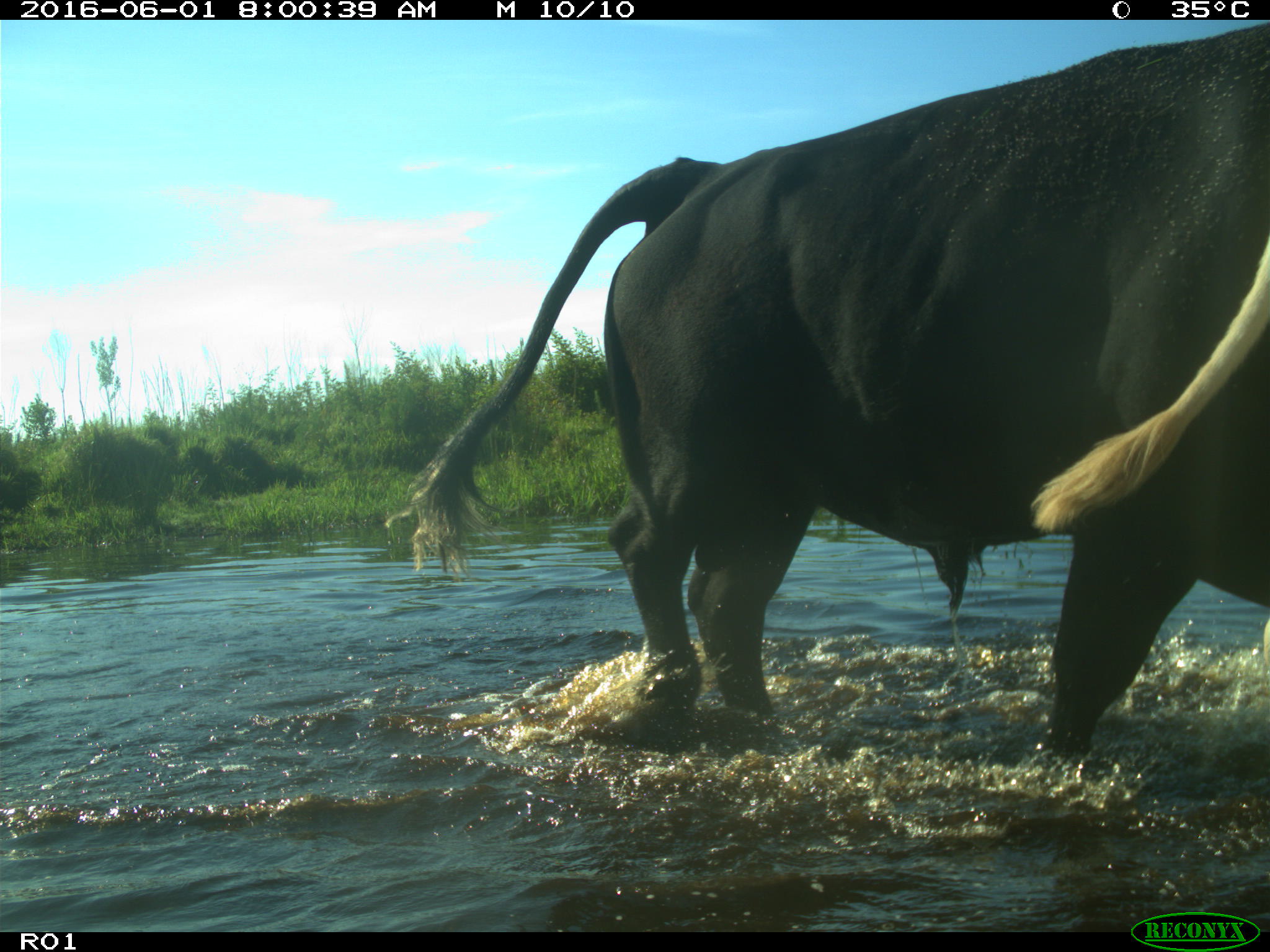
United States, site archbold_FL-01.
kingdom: Animalia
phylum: Chordata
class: Mammalia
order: Artiodactyla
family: Bovidae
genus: Bos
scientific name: Bos taurus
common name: domestic cow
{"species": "Bos taurus (domestic cow)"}